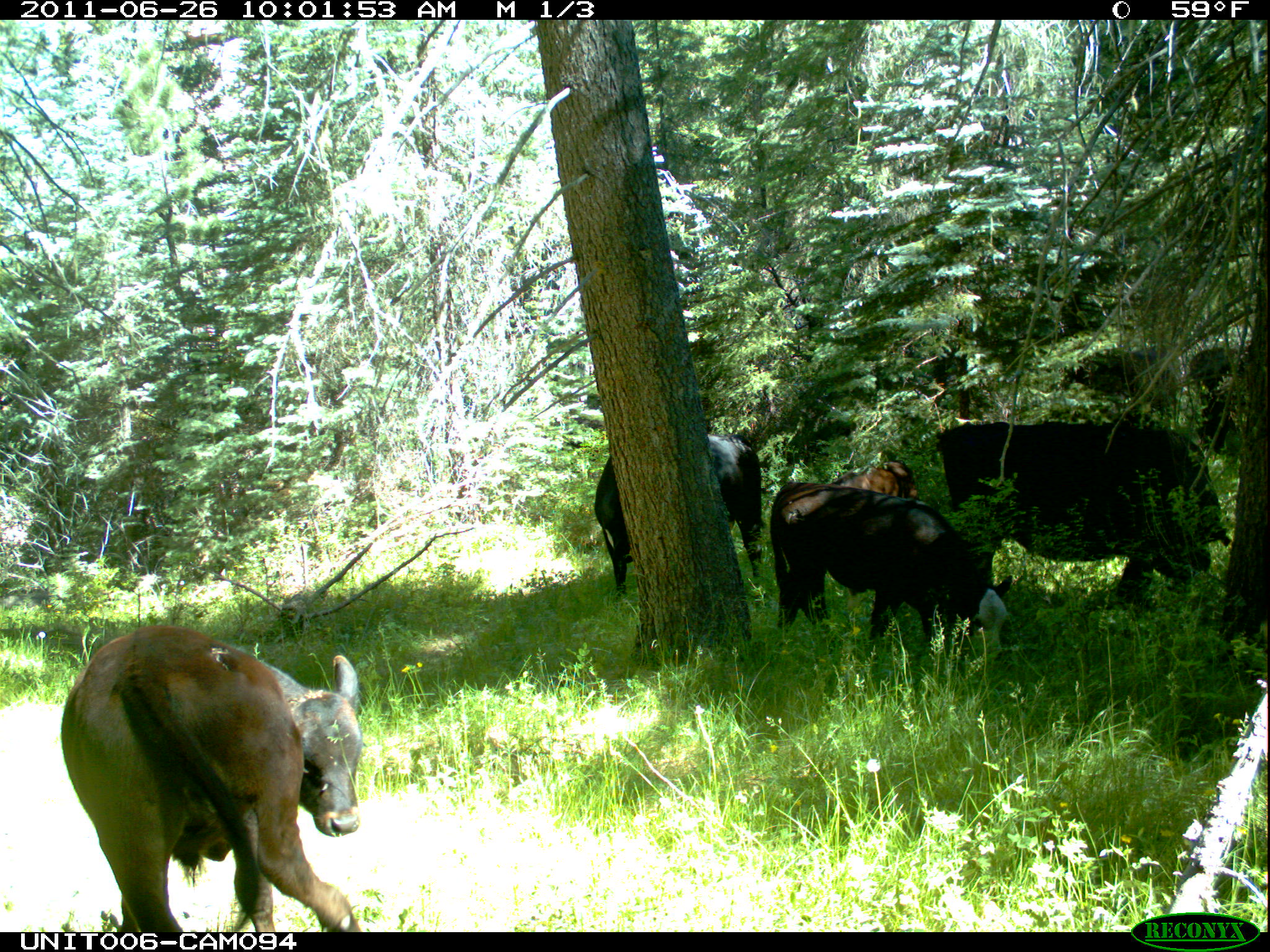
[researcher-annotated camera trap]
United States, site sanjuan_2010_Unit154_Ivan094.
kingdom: Animalia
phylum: Chordata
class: Mammalia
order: Artiodactyla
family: Bovidae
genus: Bos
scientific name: Bos taurus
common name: domestic cow